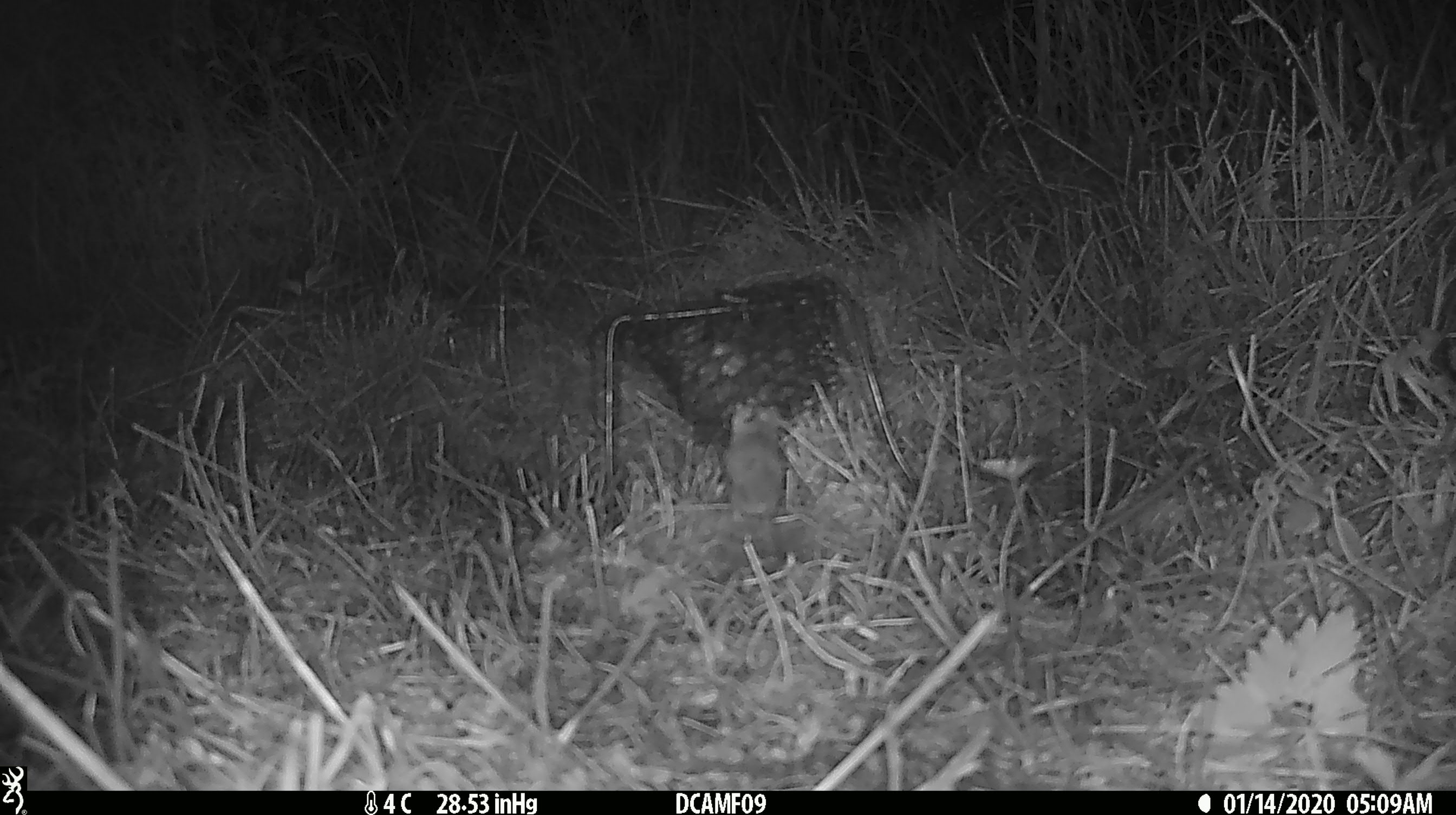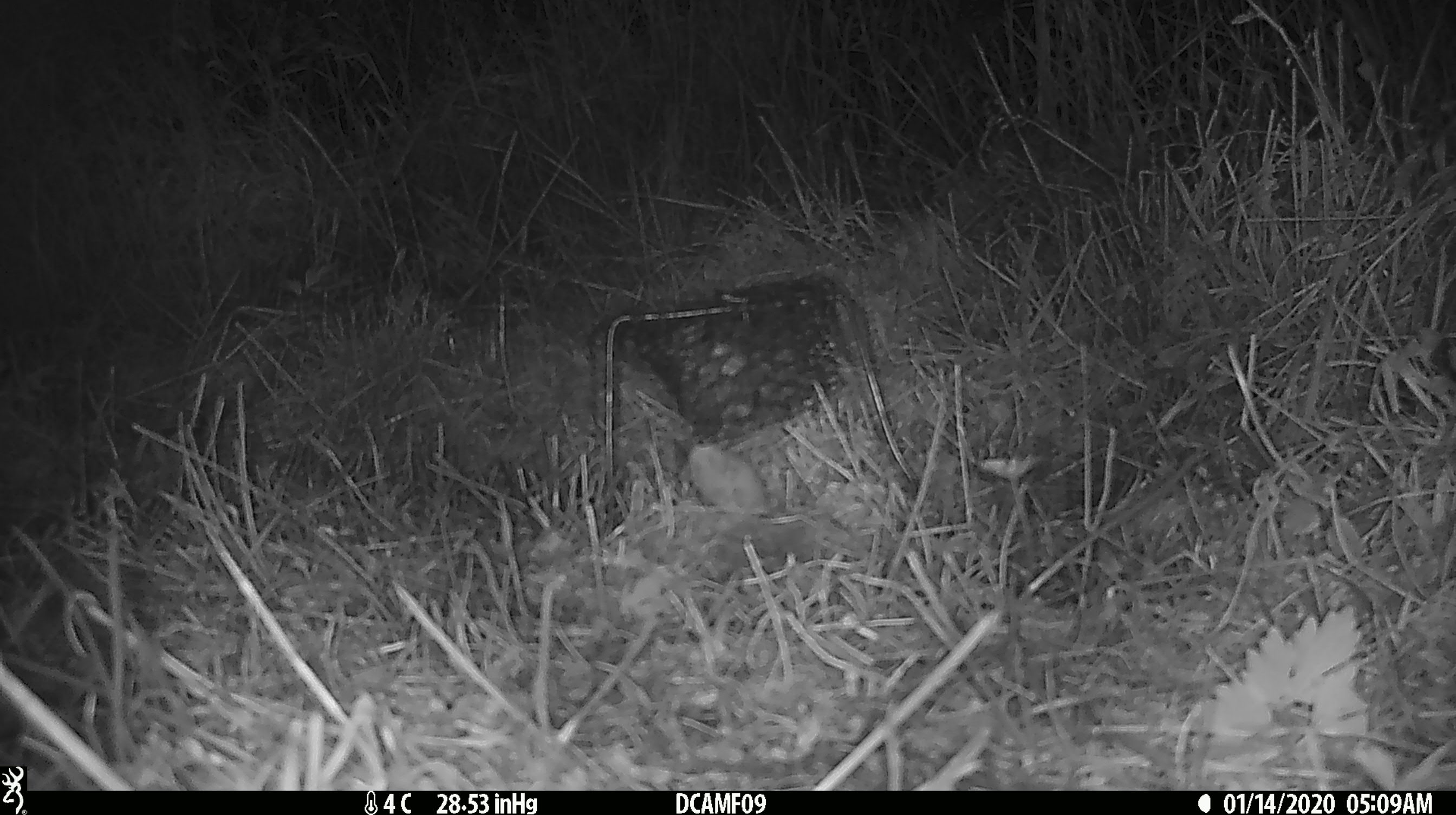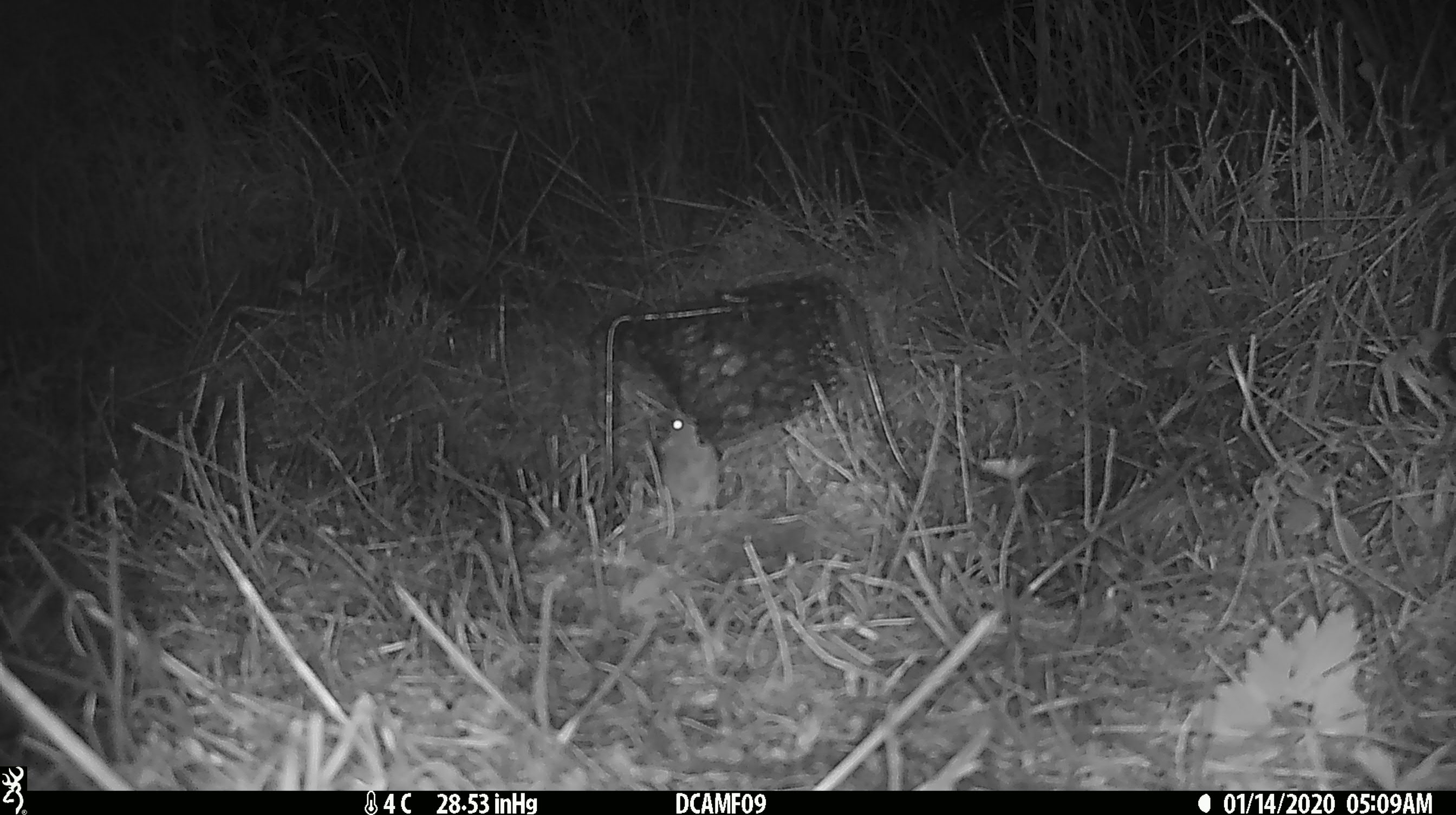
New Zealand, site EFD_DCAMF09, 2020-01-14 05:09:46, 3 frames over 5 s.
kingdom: Animalia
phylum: Chordata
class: Mammalia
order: Rodentia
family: Muridae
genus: Mus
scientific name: Mus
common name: mouse